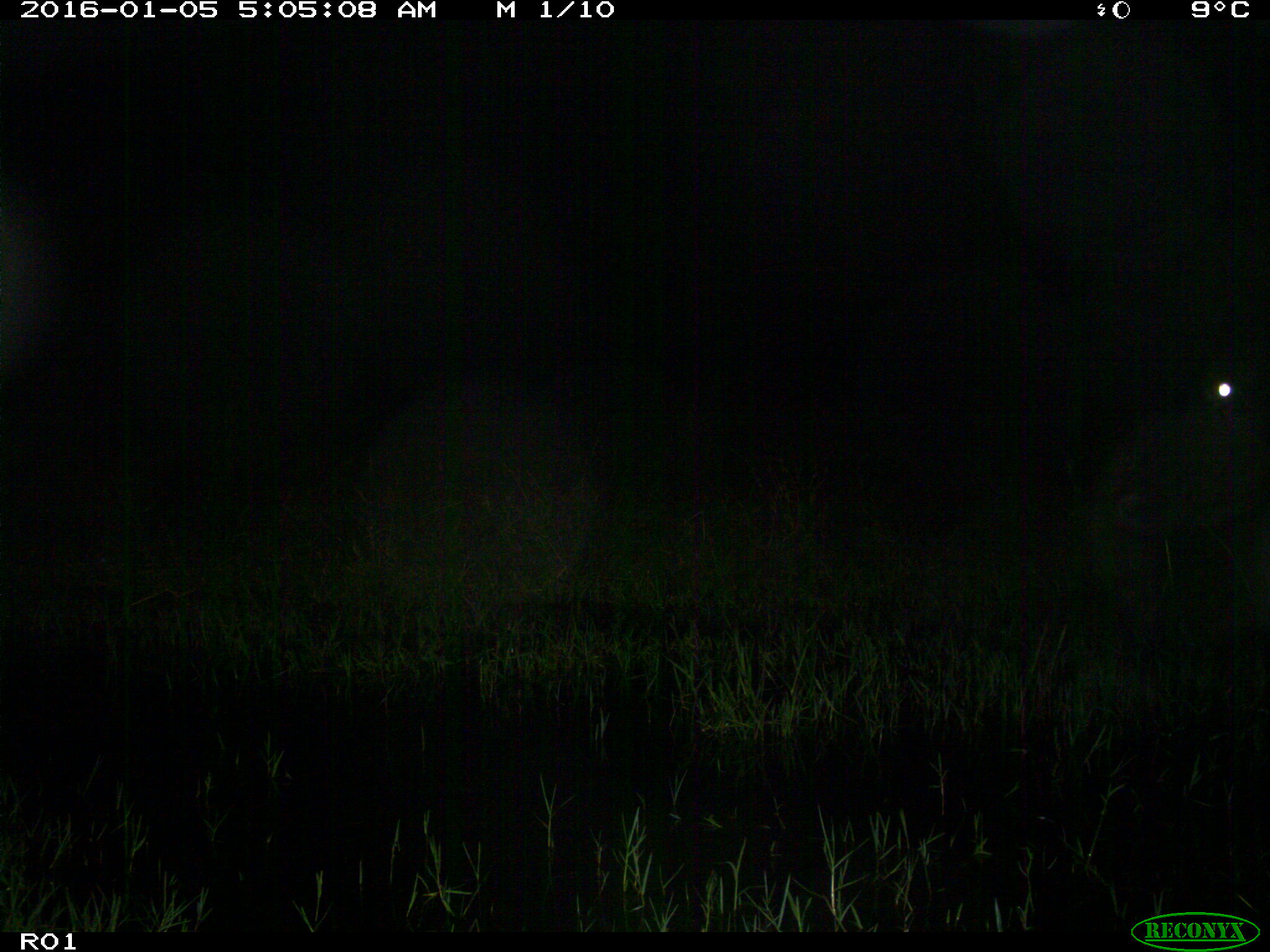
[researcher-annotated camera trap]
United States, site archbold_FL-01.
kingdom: Animalia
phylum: Chordata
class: Mammalia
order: Artiodactyla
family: Bovidae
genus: Bos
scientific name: Bos taurus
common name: domestic cow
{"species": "Bos taurus (domestic cow)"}